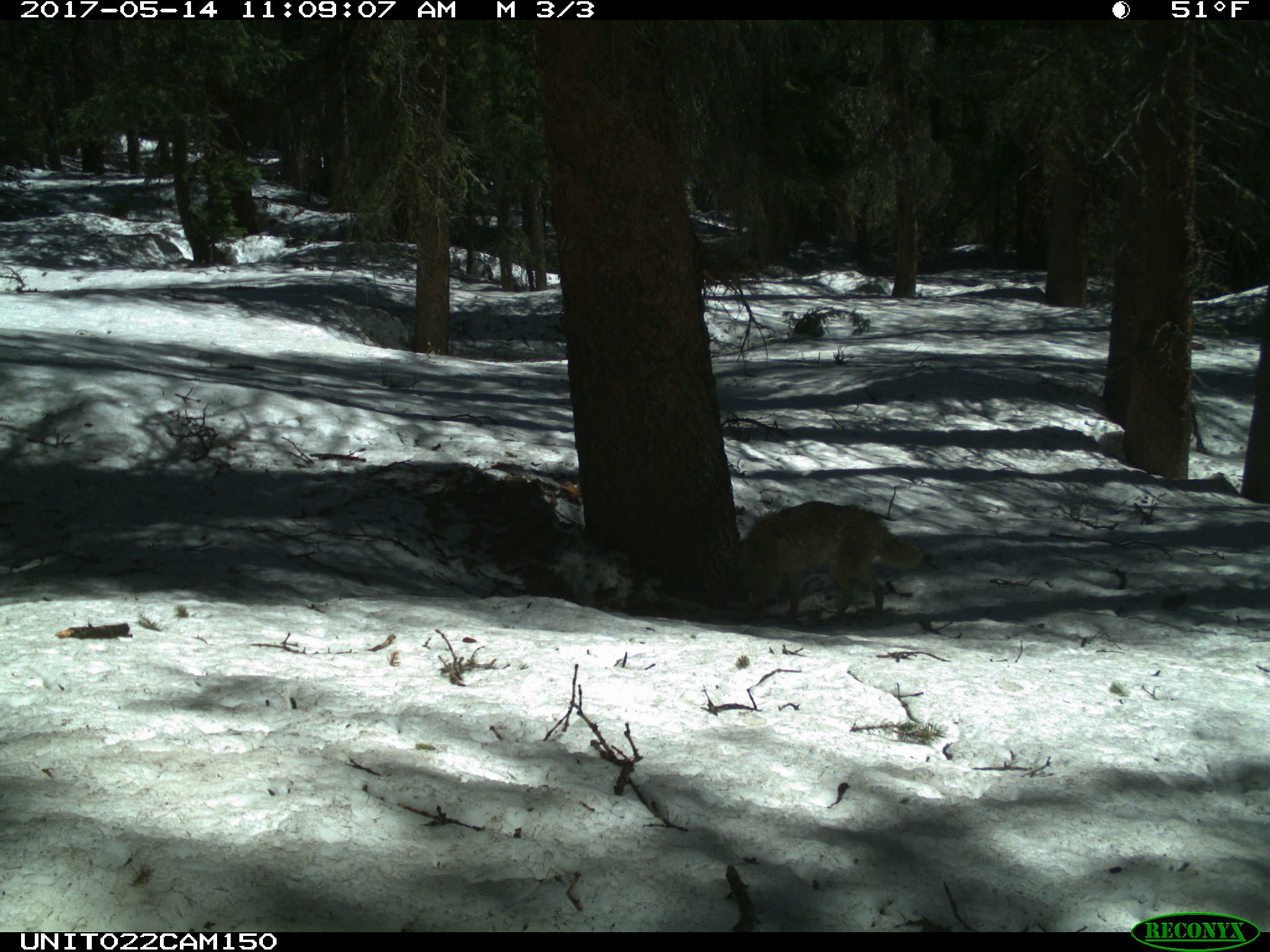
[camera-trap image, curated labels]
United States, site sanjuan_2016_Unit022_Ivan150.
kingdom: Animalia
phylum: Chordata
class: Mammalia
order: Carnivora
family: Canidae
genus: Canis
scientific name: Canis latrans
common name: coyote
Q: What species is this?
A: Canis latrans (coyote).